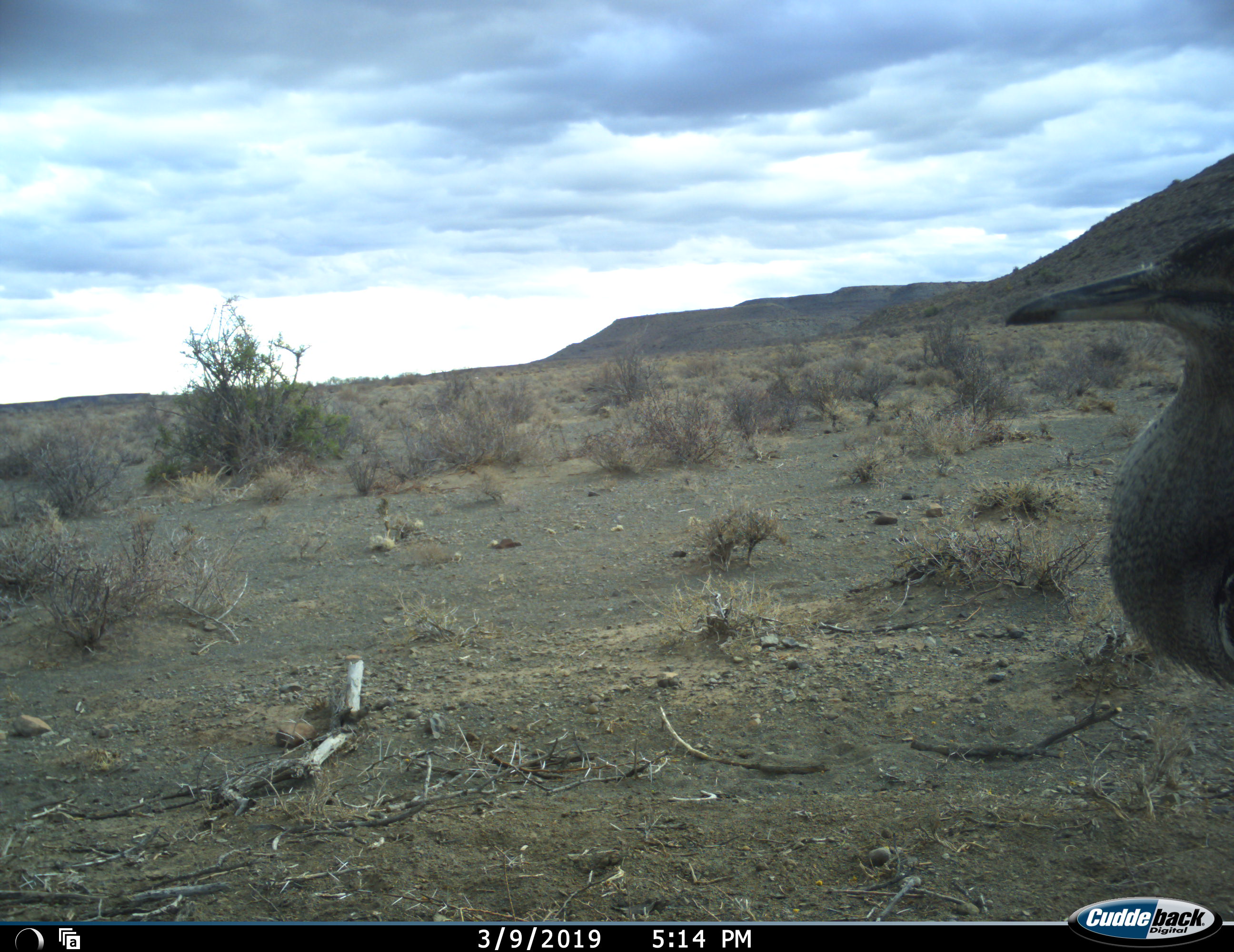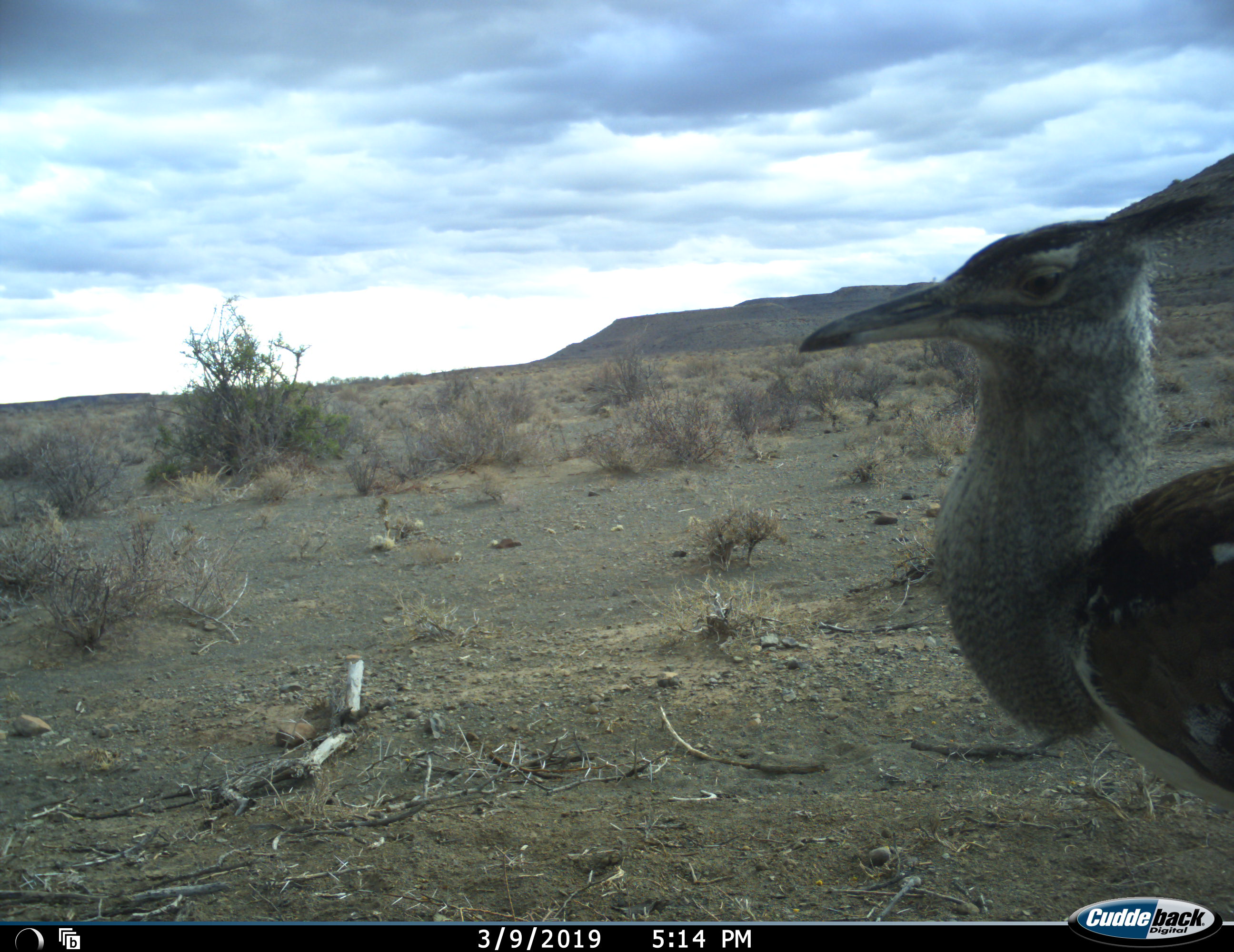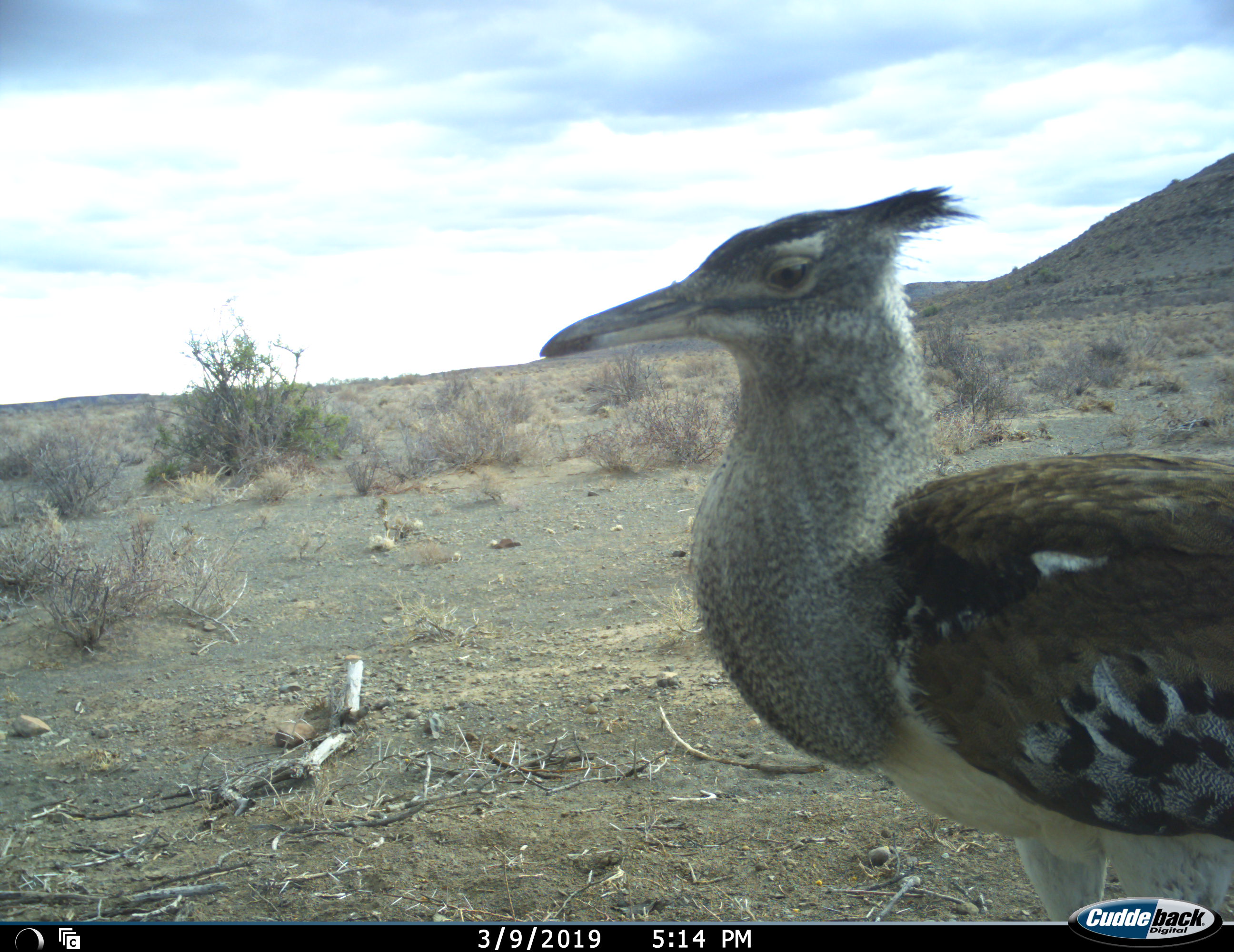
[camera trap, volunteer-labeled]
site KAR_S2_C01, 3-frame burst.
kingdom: Animalia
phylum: Chordata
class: Aves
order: Otidiformes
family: Otididae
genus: Ardeotis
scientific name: Ardeotis kori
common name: kori bustard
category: bustardkori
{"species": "bustardkori (kori bustard) (Ardeotis kori)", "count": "1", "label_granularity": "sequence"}